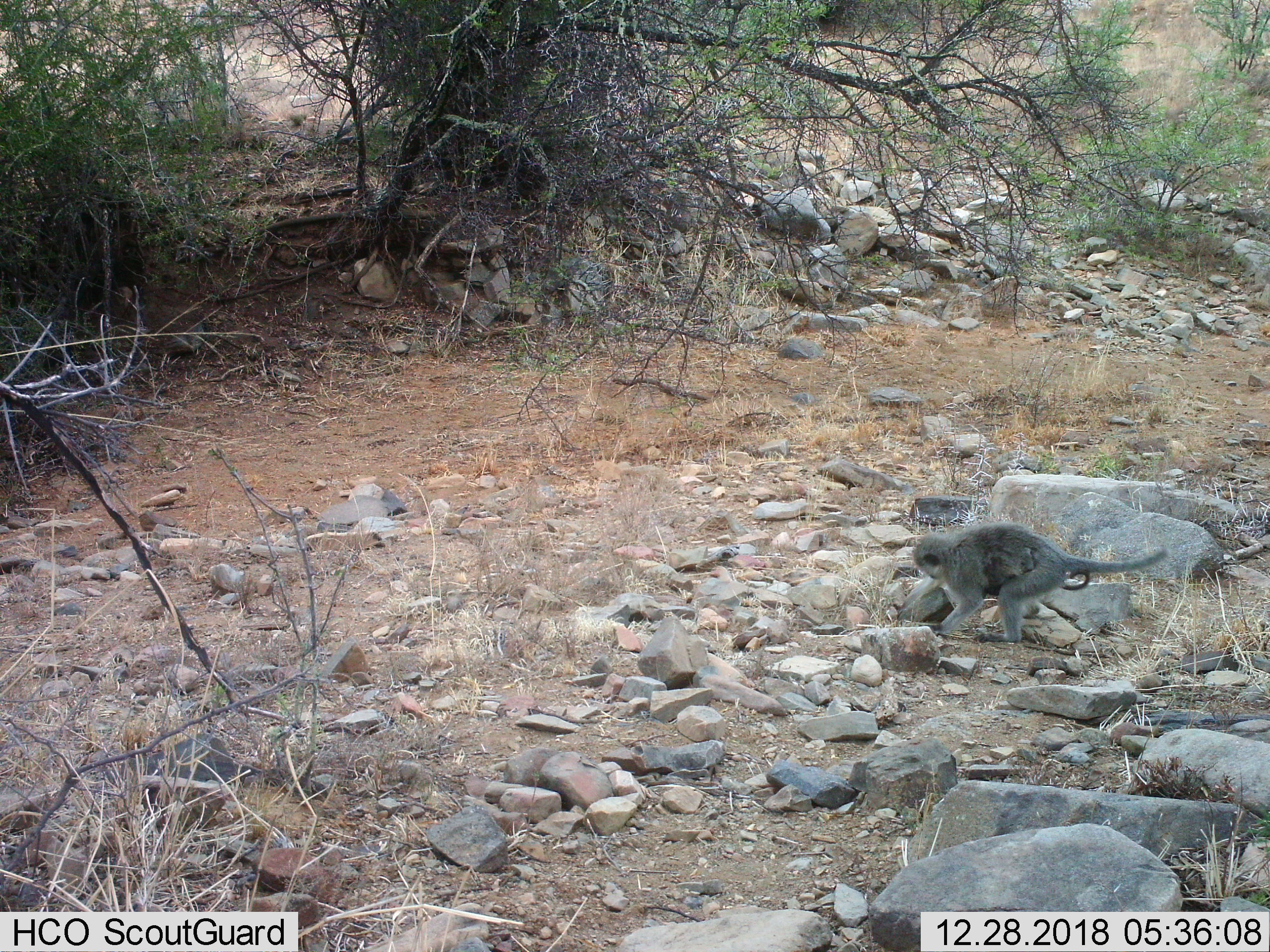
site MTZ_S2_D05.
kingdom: Animalia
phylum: Chordata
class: Mammalia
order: Primates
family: Cercopithecidae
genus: Chlorocebus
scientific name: Chlorocebus pygerythrus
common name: vervet monkey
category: monkeyvervet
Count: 2.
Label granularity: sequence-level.